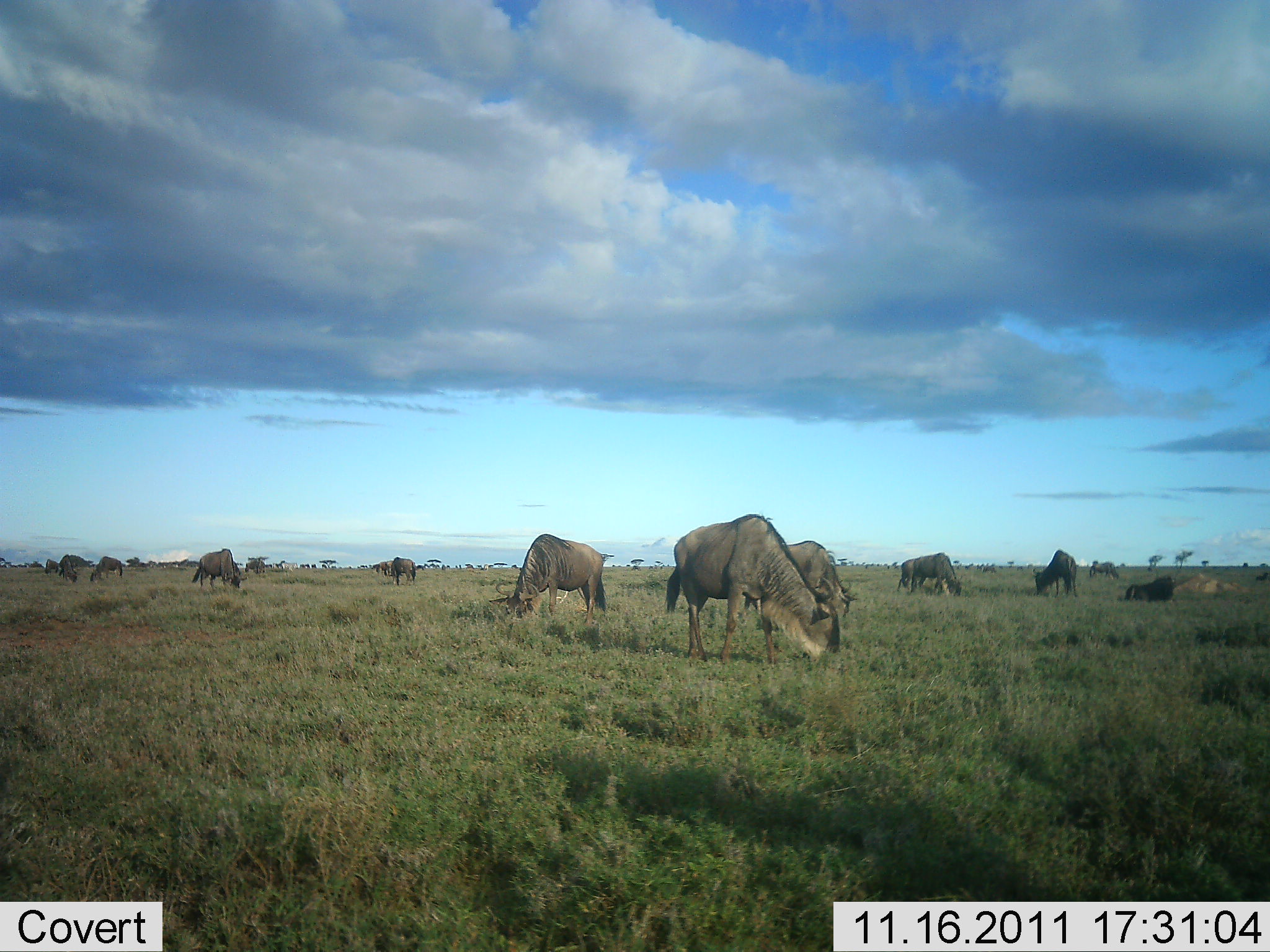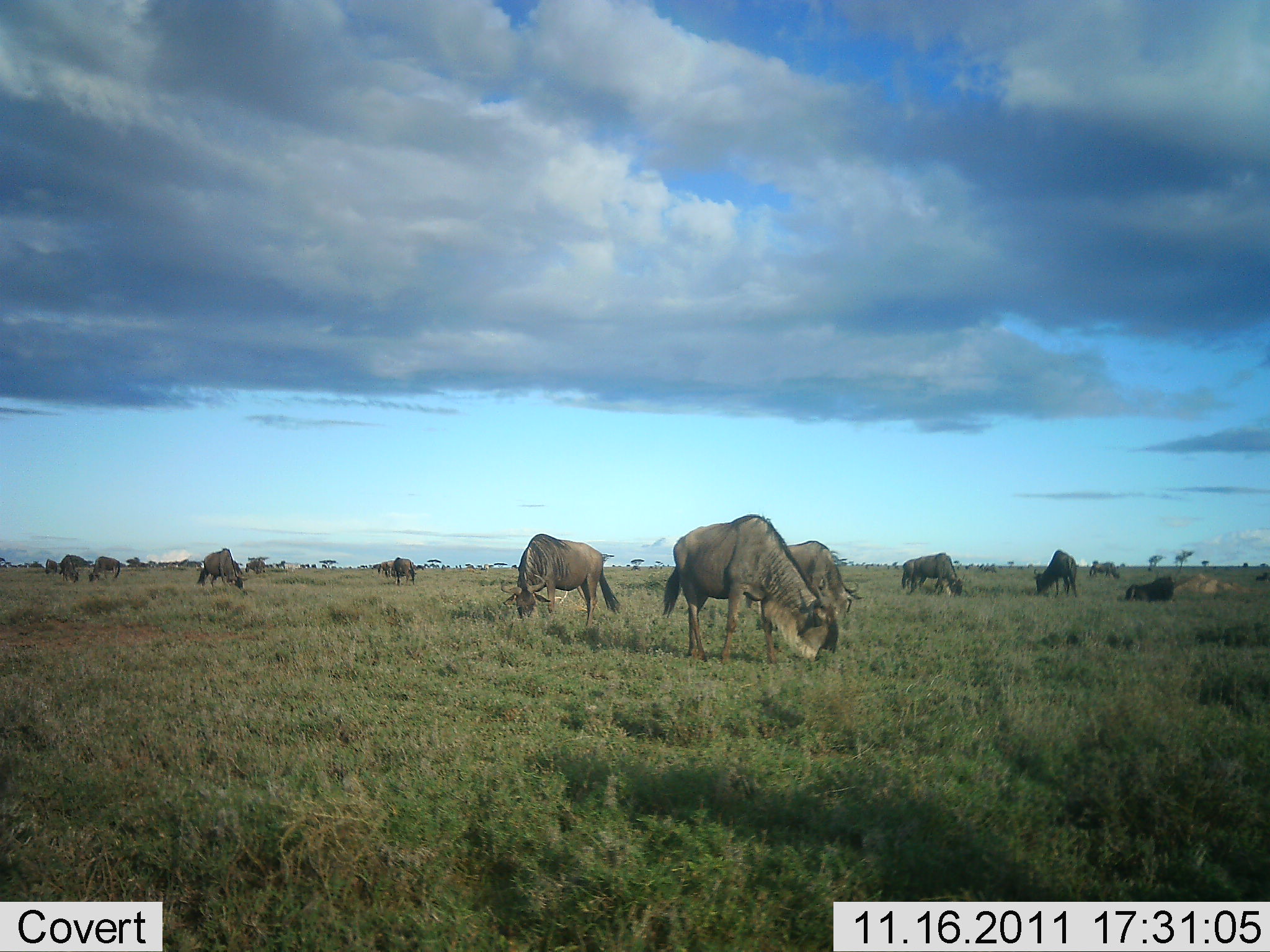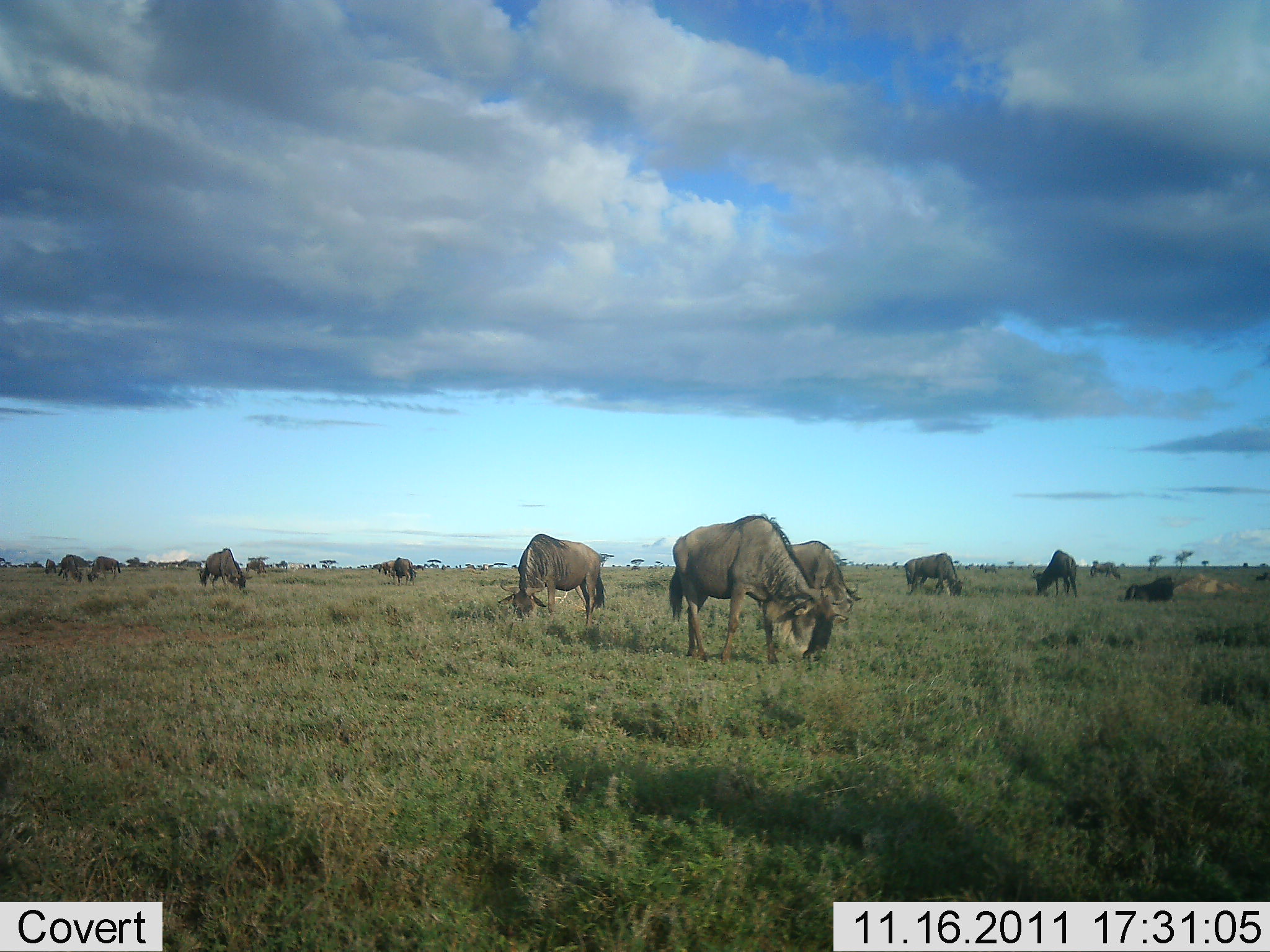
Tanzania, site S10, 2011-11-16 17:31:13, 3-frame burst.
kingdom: Animalia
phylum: Chordata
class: Mammalia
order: Artiodactyla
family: Bovidae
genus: Connochaetes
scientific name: Connochaetes taurinus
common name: blue wildebeest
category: wildebeest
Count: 11-50.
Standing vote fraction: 25%.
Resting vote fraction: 8%.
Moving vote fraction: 8%.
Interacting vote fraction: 0%.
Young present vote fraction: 0%.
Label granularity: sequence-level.